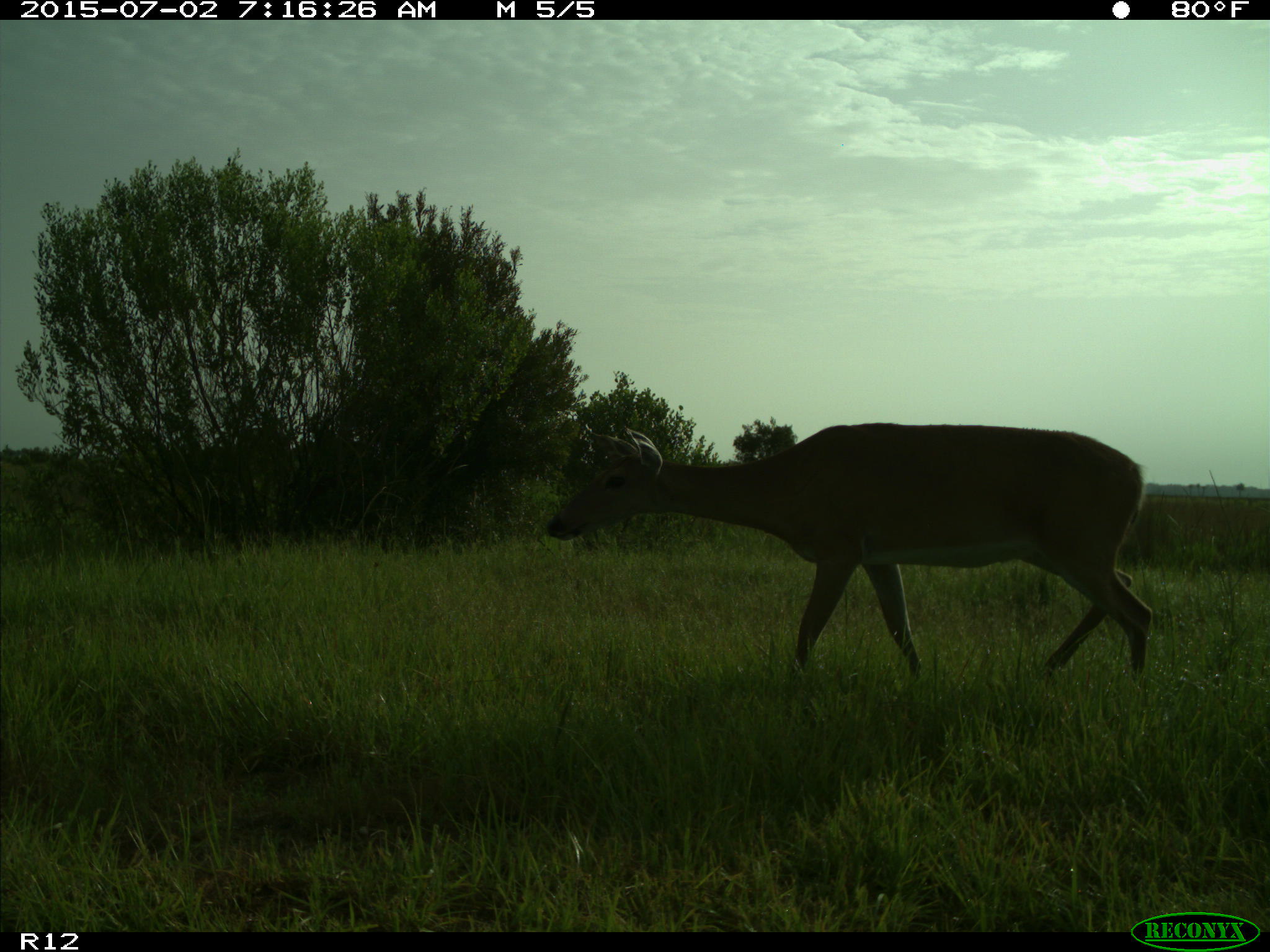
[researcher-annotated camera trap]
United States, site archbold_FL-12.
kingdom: Animalia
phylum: Chordata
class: Mammalia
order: Artiodactyla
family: Cervidae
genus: Odocoileus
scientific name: Odocoileus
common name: deer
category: unidentified deer